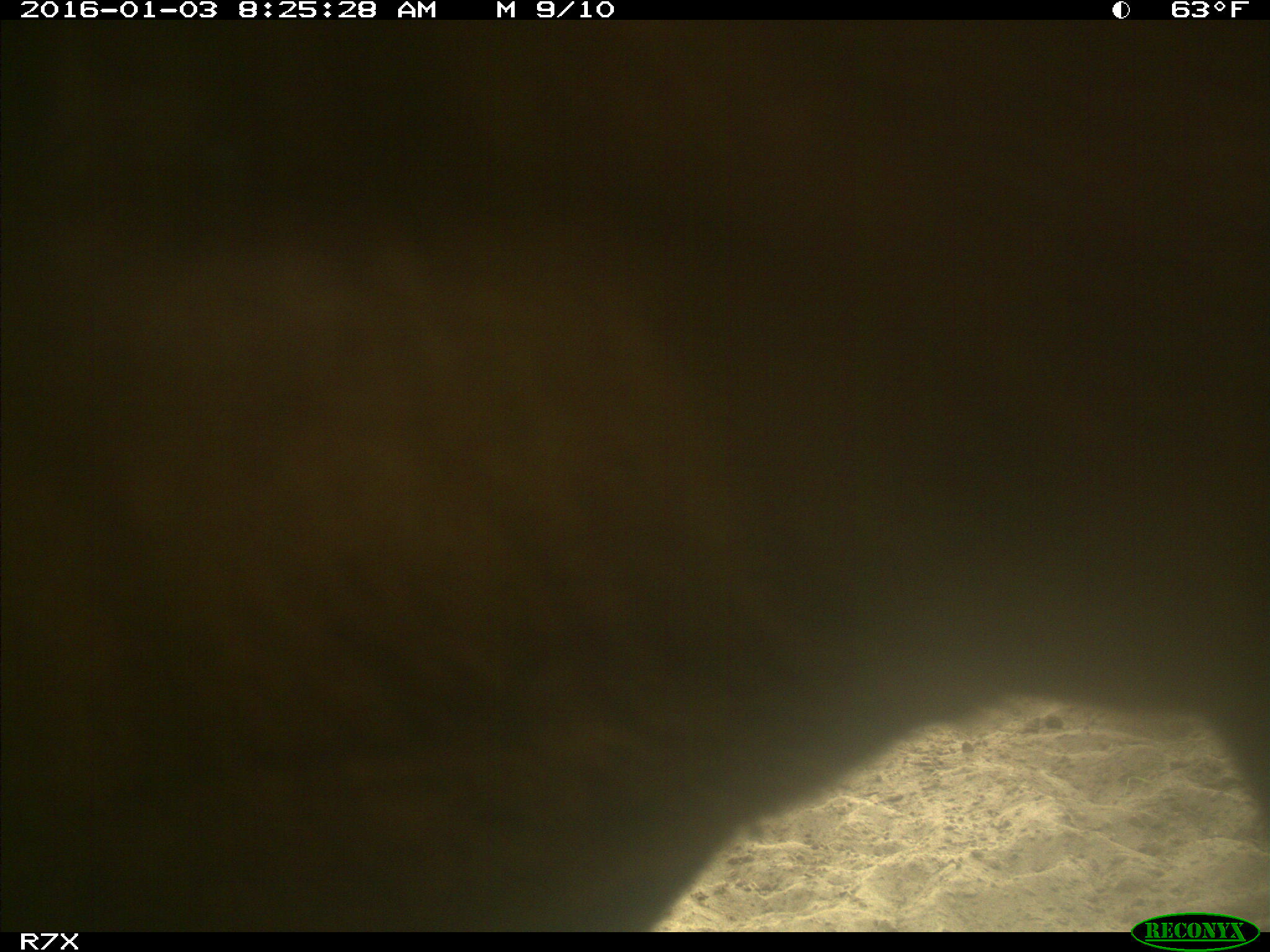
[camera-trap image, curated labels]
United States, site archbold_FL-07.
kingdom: Animalia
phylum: Chordata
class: Mammalia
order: Artiodactyla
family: Bovidae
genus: Bos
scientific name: Bos taurus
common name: domestic cow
Bos taurus (domestic cow).